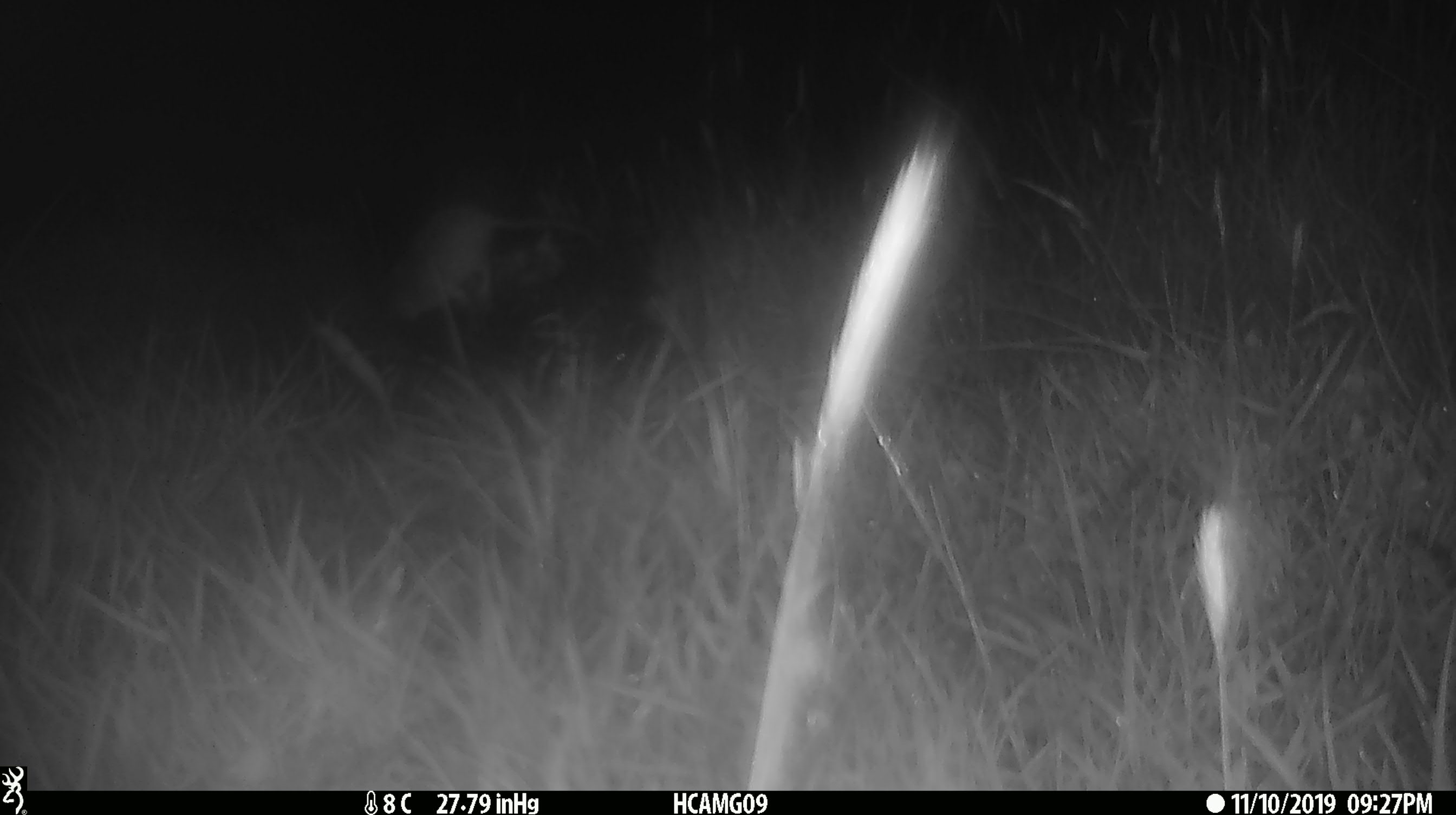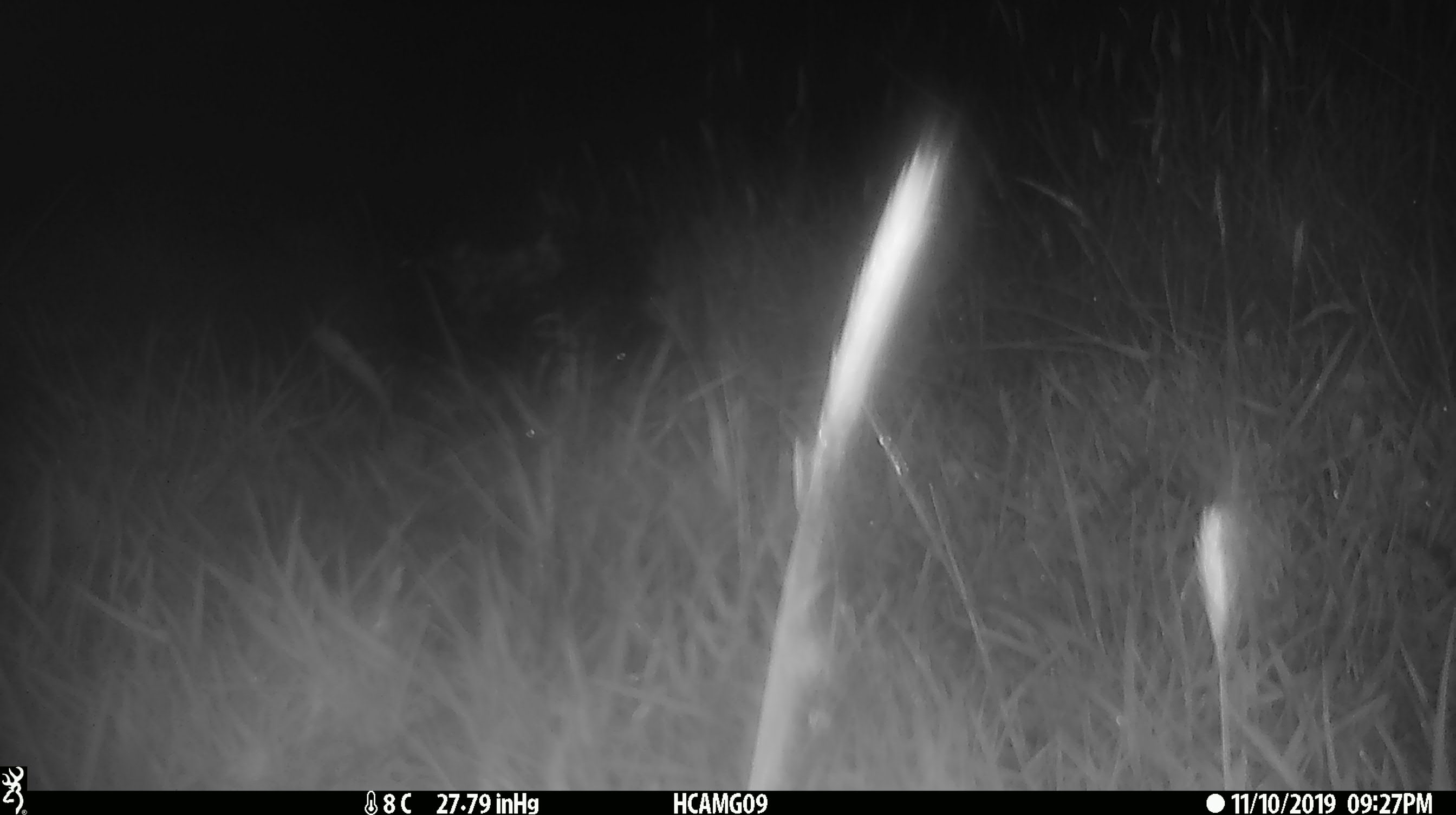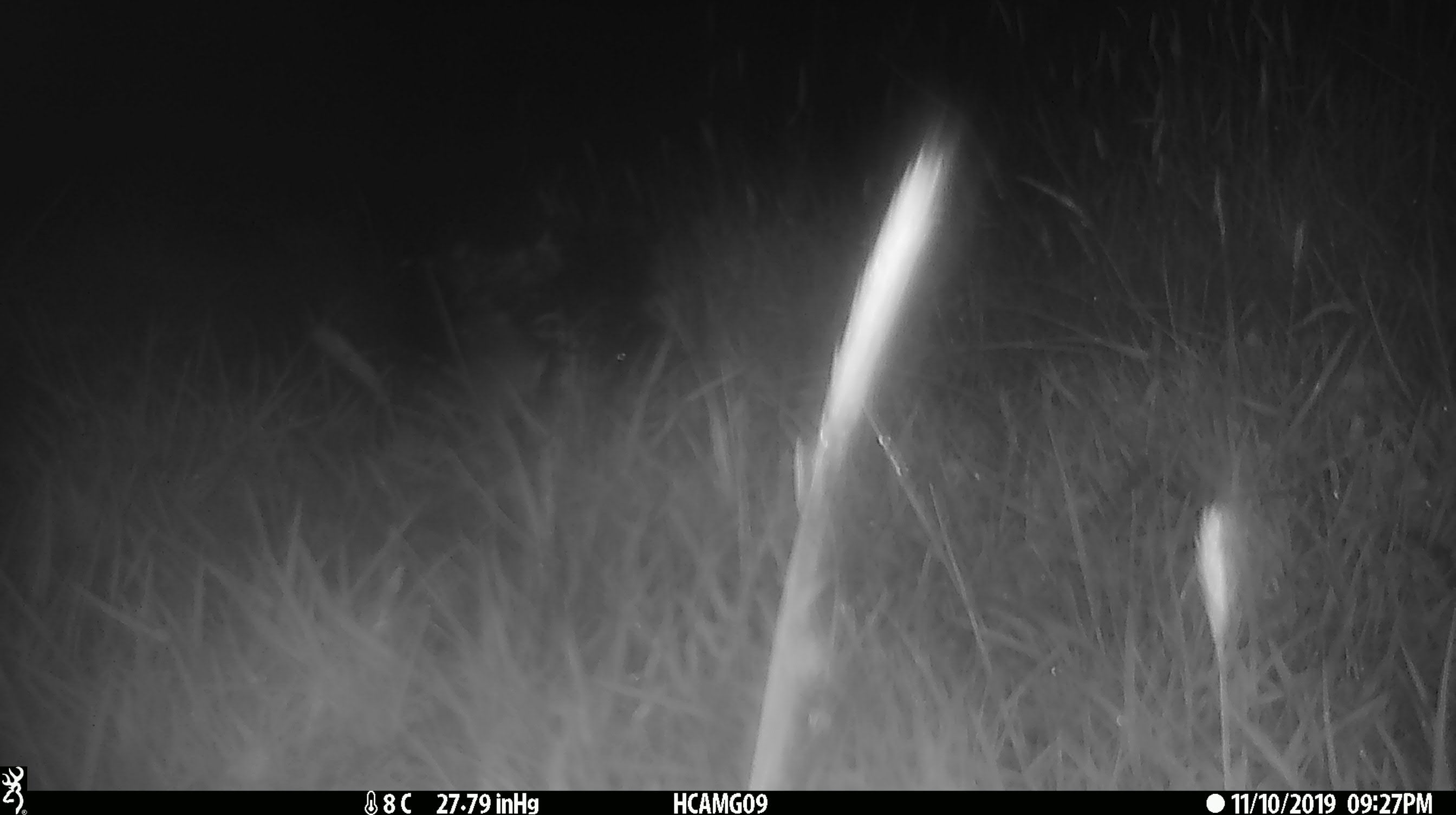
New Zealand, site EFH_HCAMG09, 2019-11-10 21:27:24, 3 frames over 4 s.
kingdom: Animalia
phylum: Chordata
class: Mammalia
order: Rodentia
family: Muridae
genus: Mus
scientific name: Mus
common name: mouse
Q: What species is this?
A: Mouse (Mus).